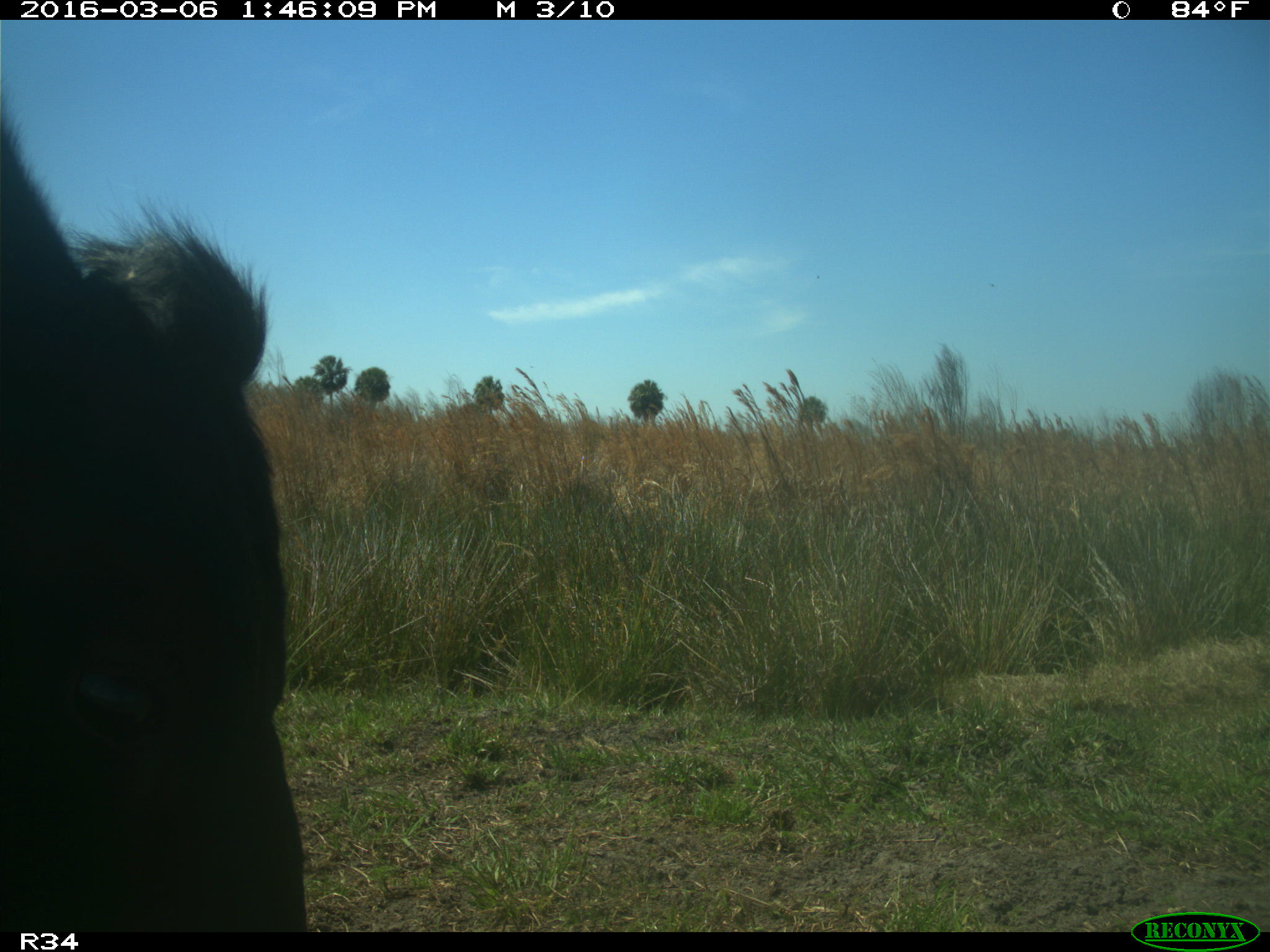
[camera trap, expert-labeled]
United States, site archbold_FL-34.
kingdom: Animalia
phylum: Chordata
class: Mammalia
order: Artiodactyla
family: Bovidae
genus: Bos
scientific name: Bos taurus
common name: domestic cow